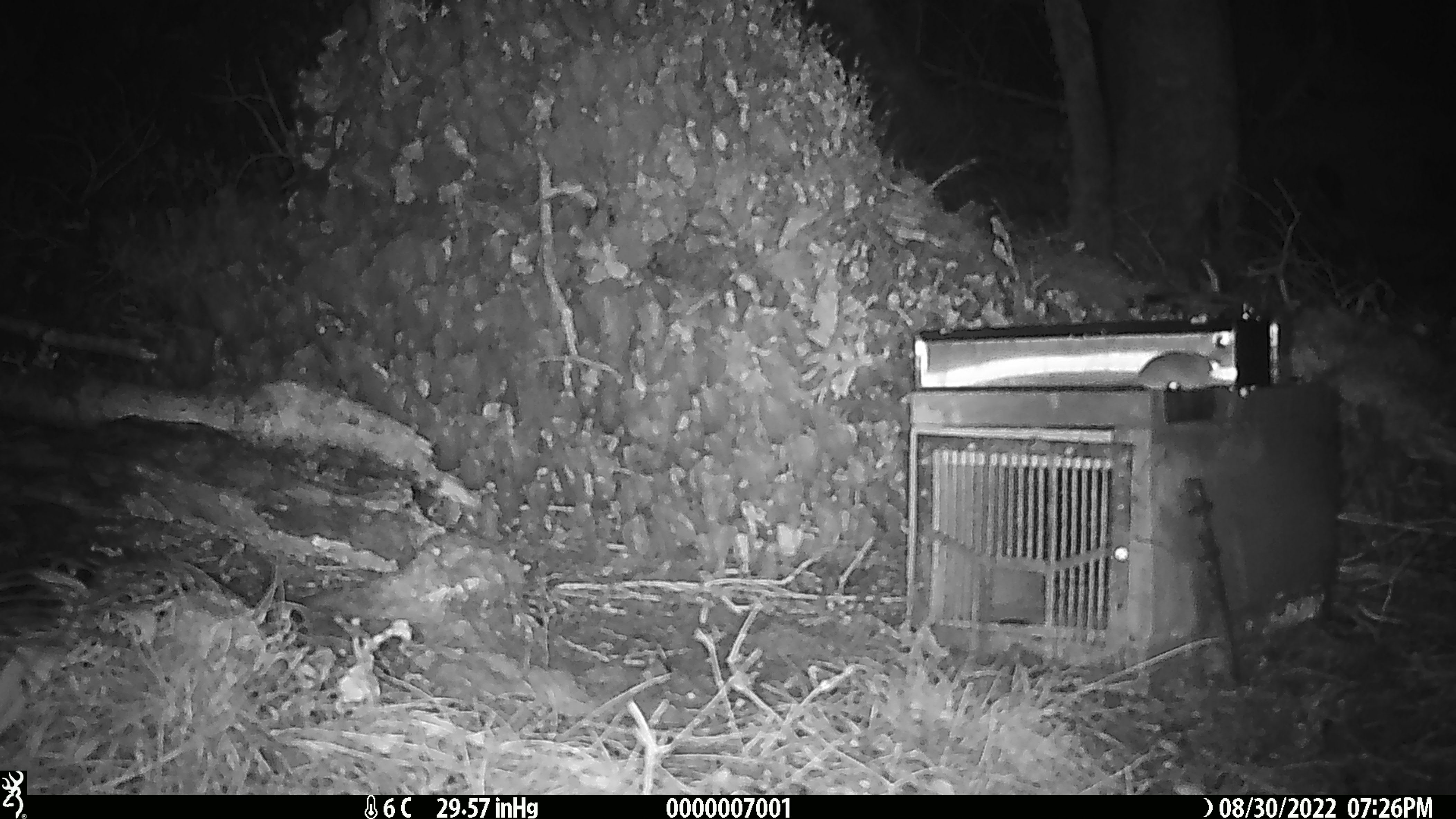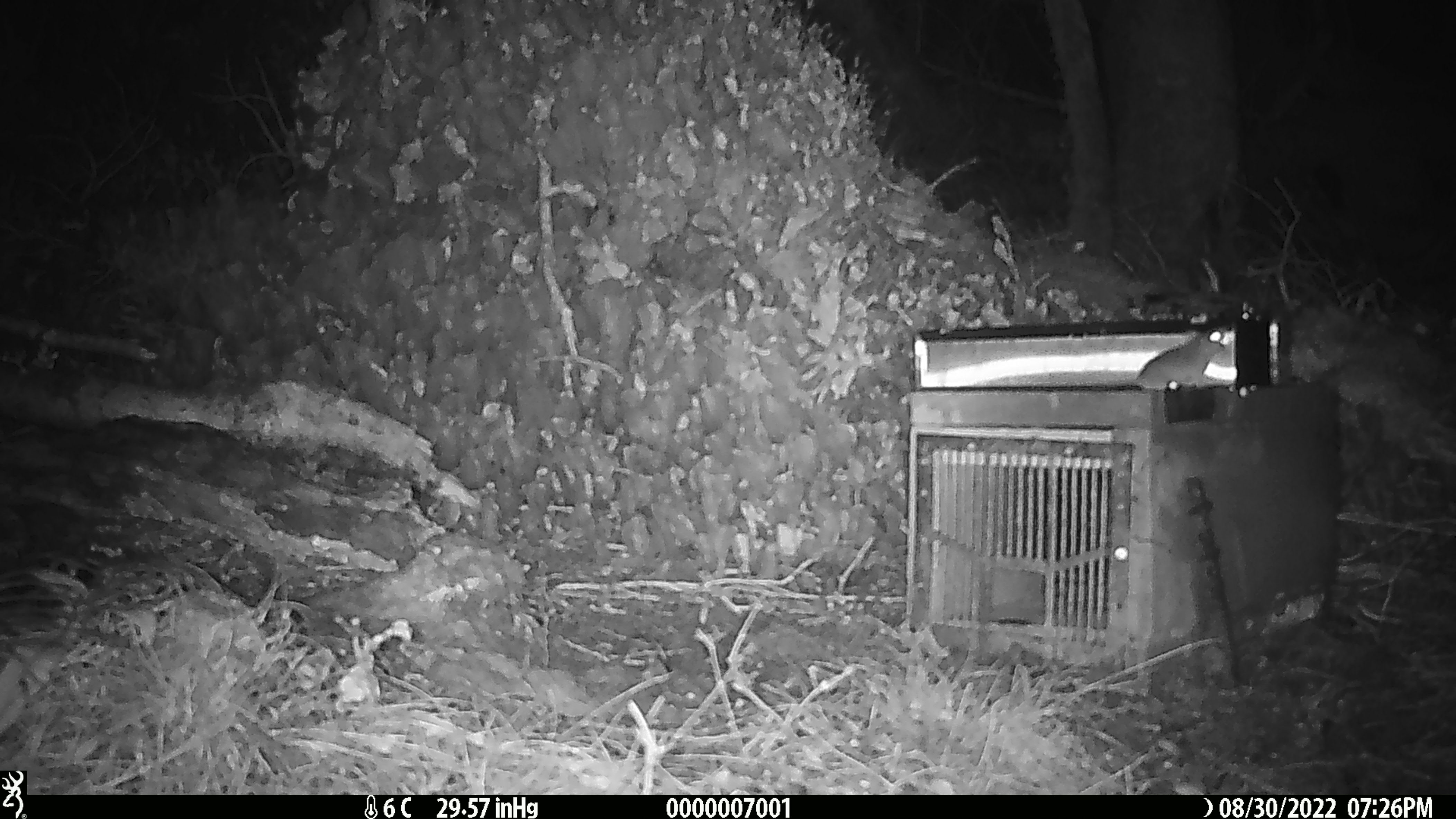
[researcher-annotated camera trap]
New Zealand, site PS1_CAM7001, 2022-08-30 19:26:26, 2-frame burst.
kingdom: Animalia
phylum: Chordata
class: Mammalia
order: Rodentia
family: Muridae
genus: Mus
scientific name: Mus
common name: mouse